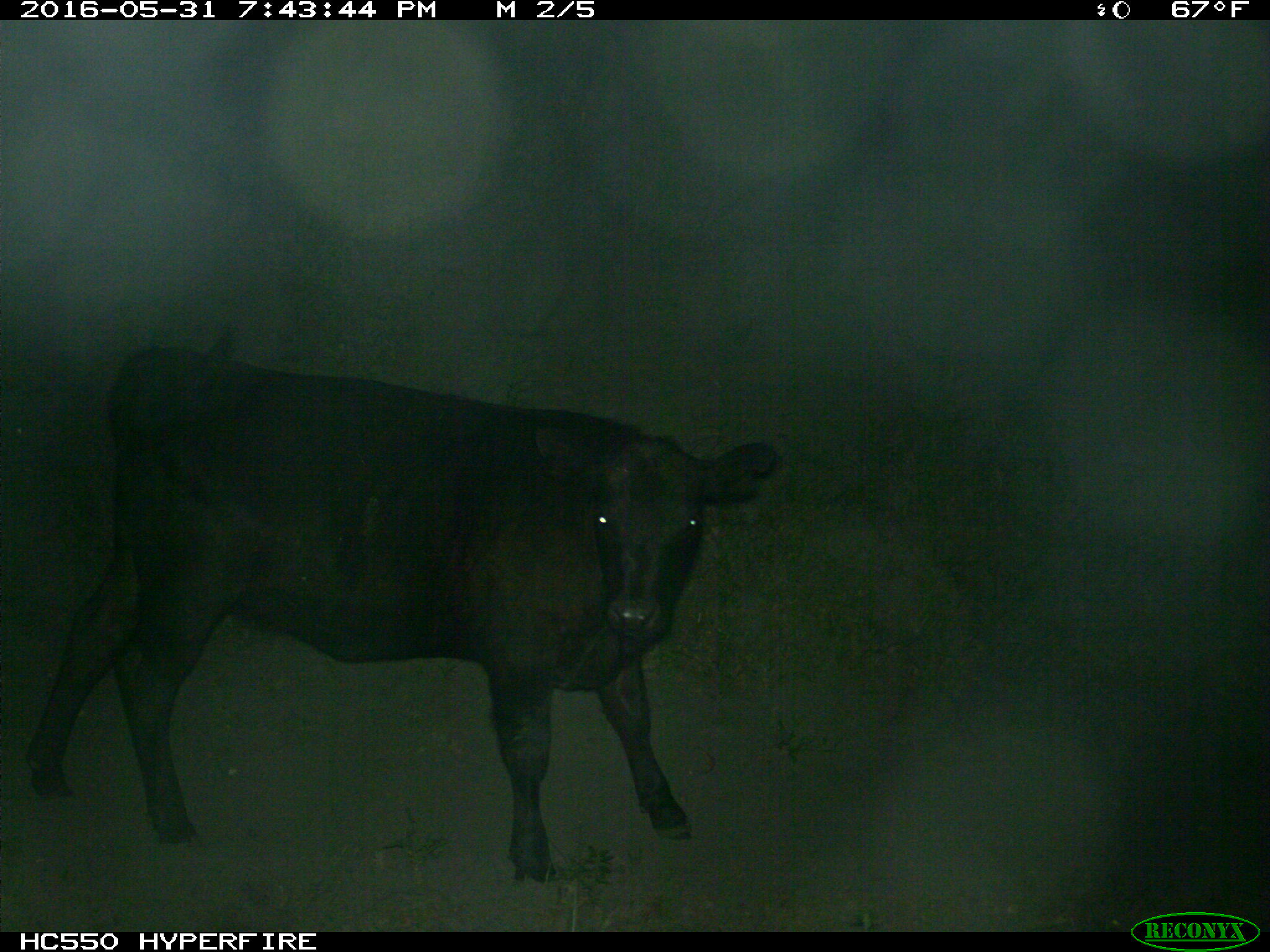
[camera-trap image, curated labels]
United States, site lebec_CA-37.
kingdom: Animalia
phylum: Chordata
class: Mammalia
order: Artiodactyla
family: Bovidae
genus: Bos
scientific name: Bos taurus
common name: domestic cow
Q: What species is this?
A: Bos taurus (domestic cow).